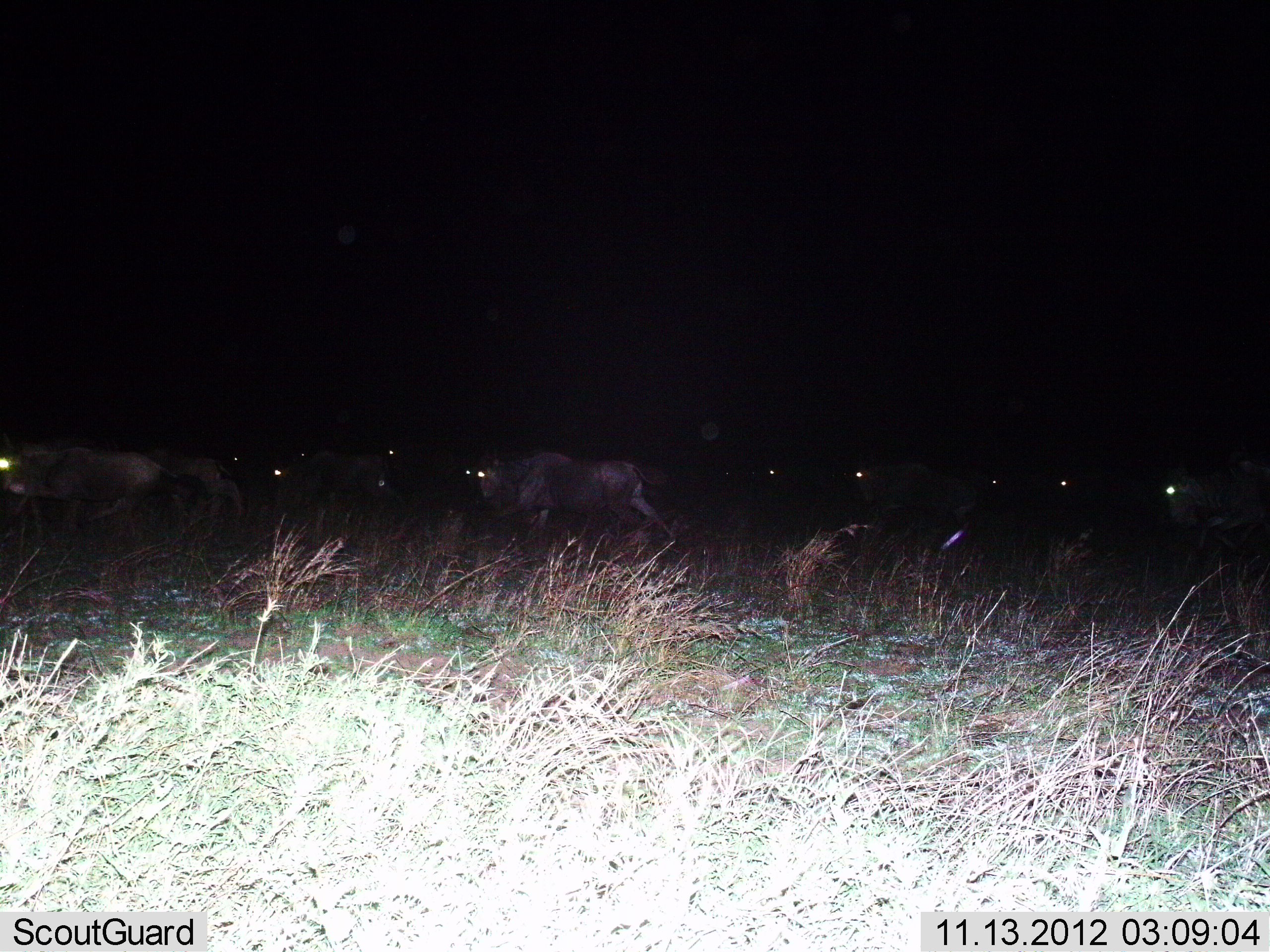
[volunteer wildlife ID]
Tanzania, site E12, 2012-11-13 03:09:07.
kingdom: Animalia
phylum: Chordata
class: Mammalia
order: Artiodactyla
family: Bovidae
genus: Connochaetes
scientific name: Connochaetes taurinus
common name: blue wildebeest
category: wildebeest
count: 10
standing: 20%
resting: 0%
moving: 90%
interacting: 0%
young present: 0%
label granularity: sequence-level